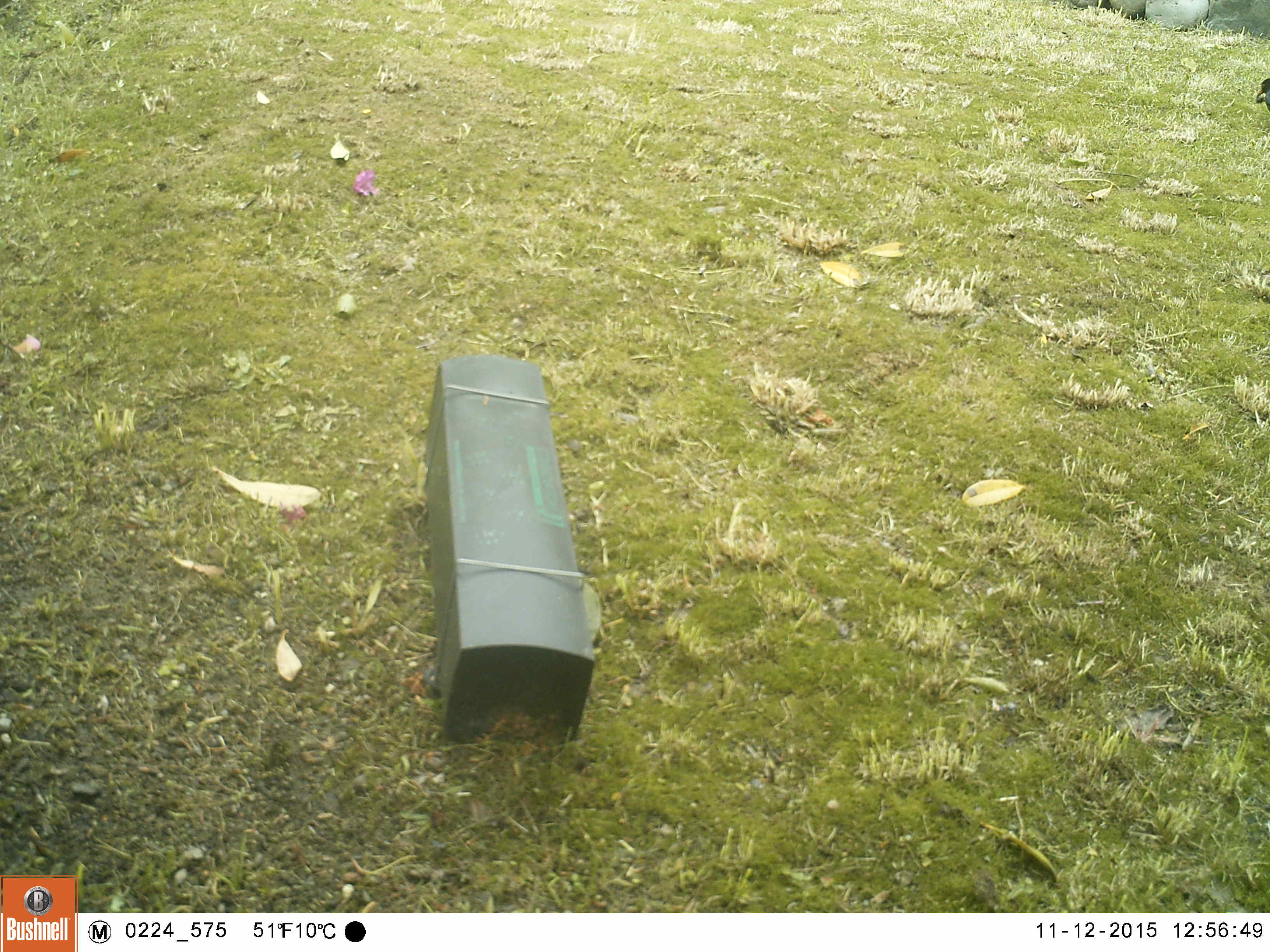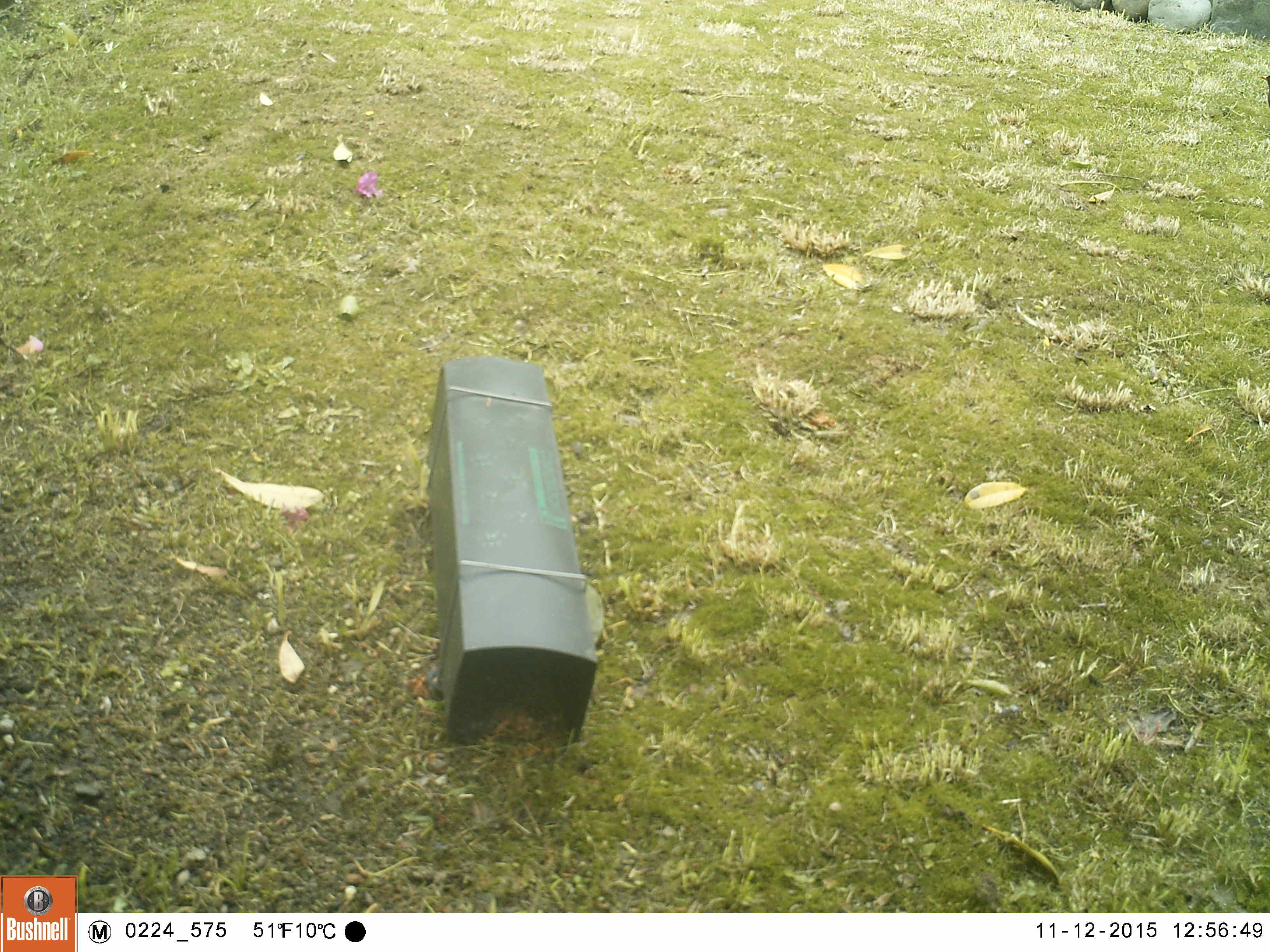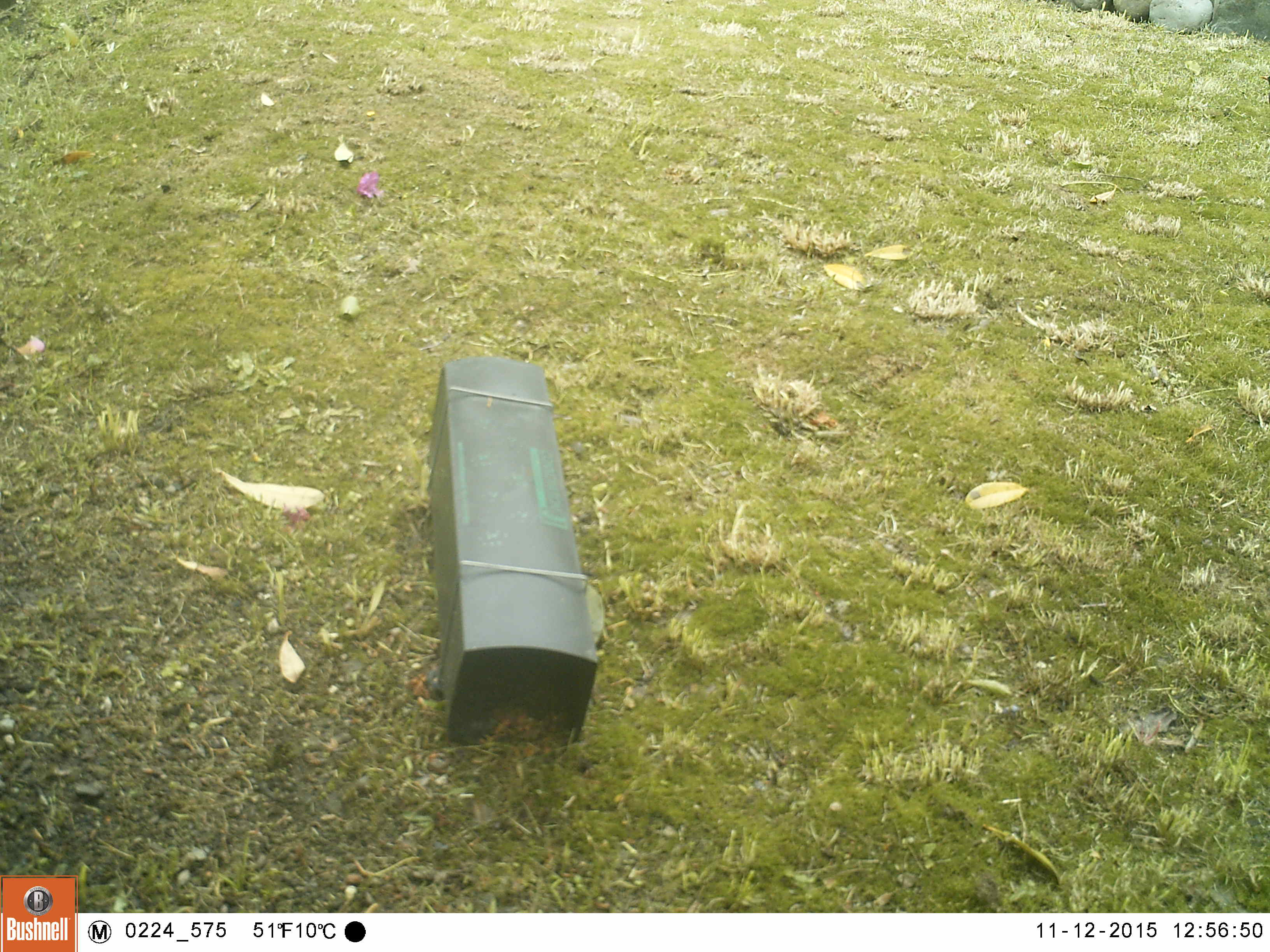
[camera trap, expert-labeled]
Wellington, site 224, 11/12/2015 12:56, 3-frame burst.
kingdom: Animalia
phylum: Chordata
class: Aves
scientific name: Aves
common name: bird